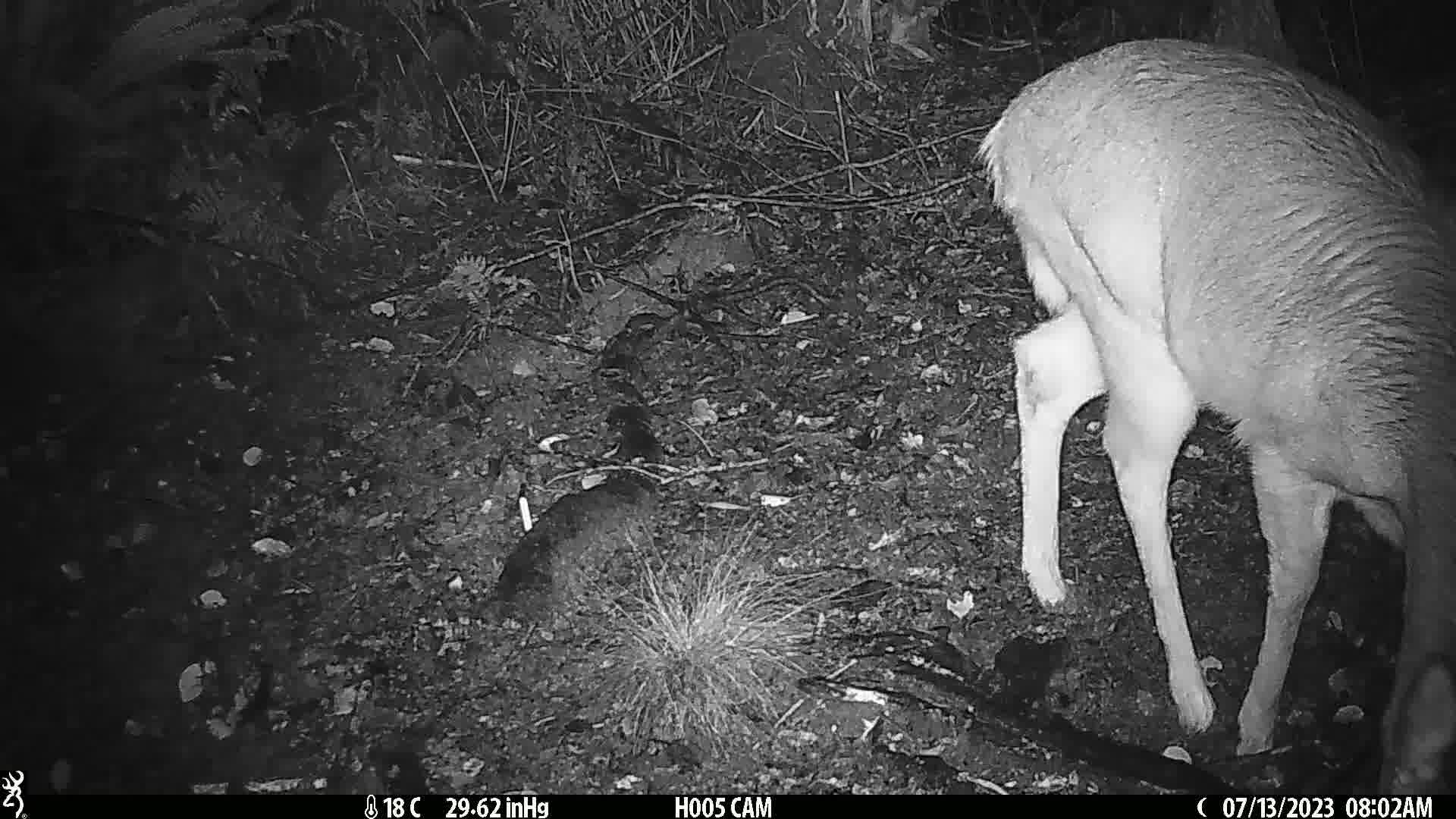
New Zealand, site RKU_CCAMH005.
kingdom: Animalia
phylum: Chordata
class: Mammalia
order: Artiodactyla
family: Cervidae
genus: Odocoileus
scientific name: Odocoileus virginianus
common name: white-tailed deer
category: white tailed deer